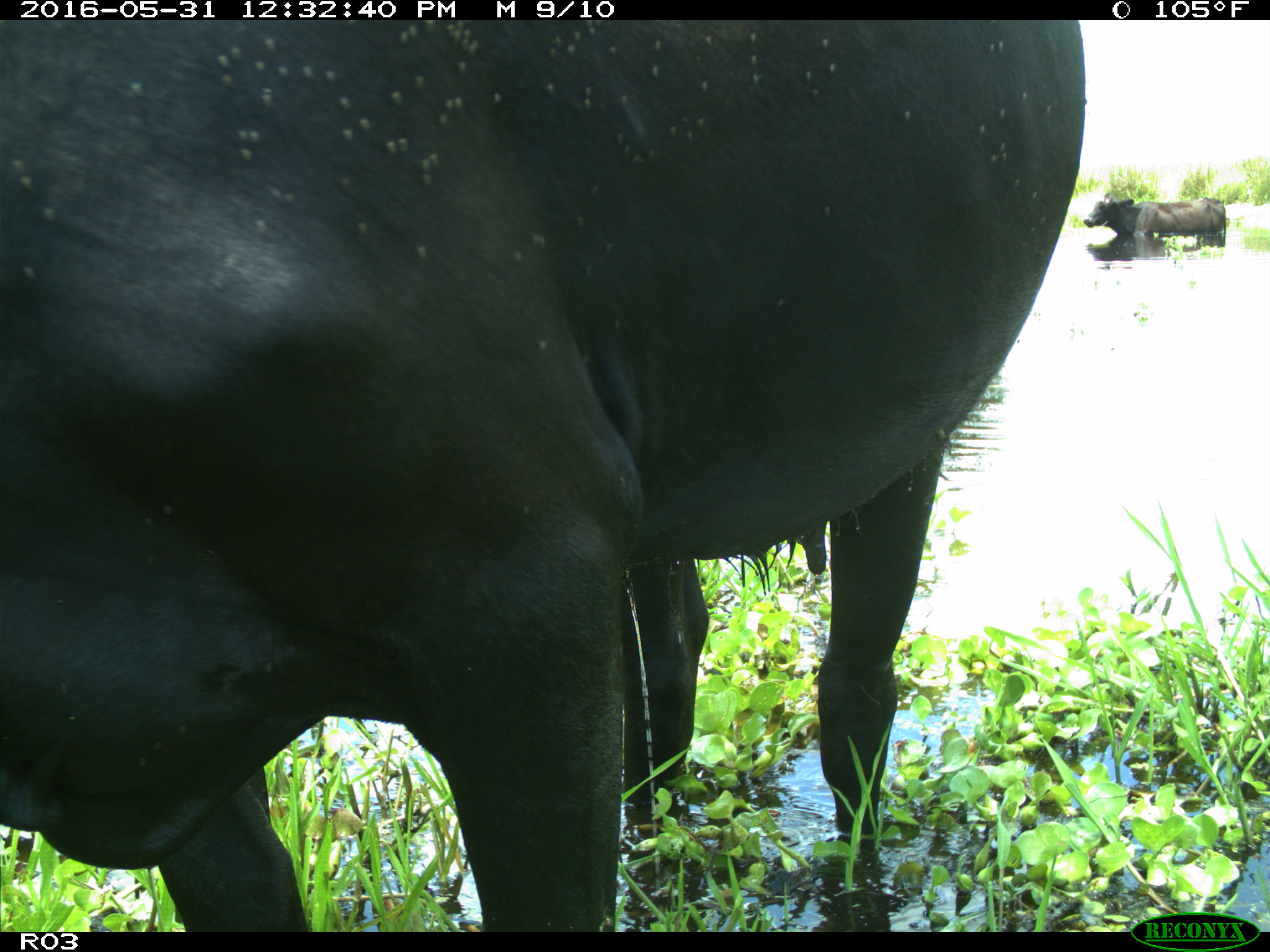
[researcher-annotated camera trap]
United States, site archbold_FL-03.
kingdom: Animalia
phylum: Chordata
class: Mammalia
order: Artiodactyla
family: Bovidae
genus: Bos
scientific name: Bos taurus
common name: domestic cow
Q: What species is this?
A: Bos taurus (domestic cow).